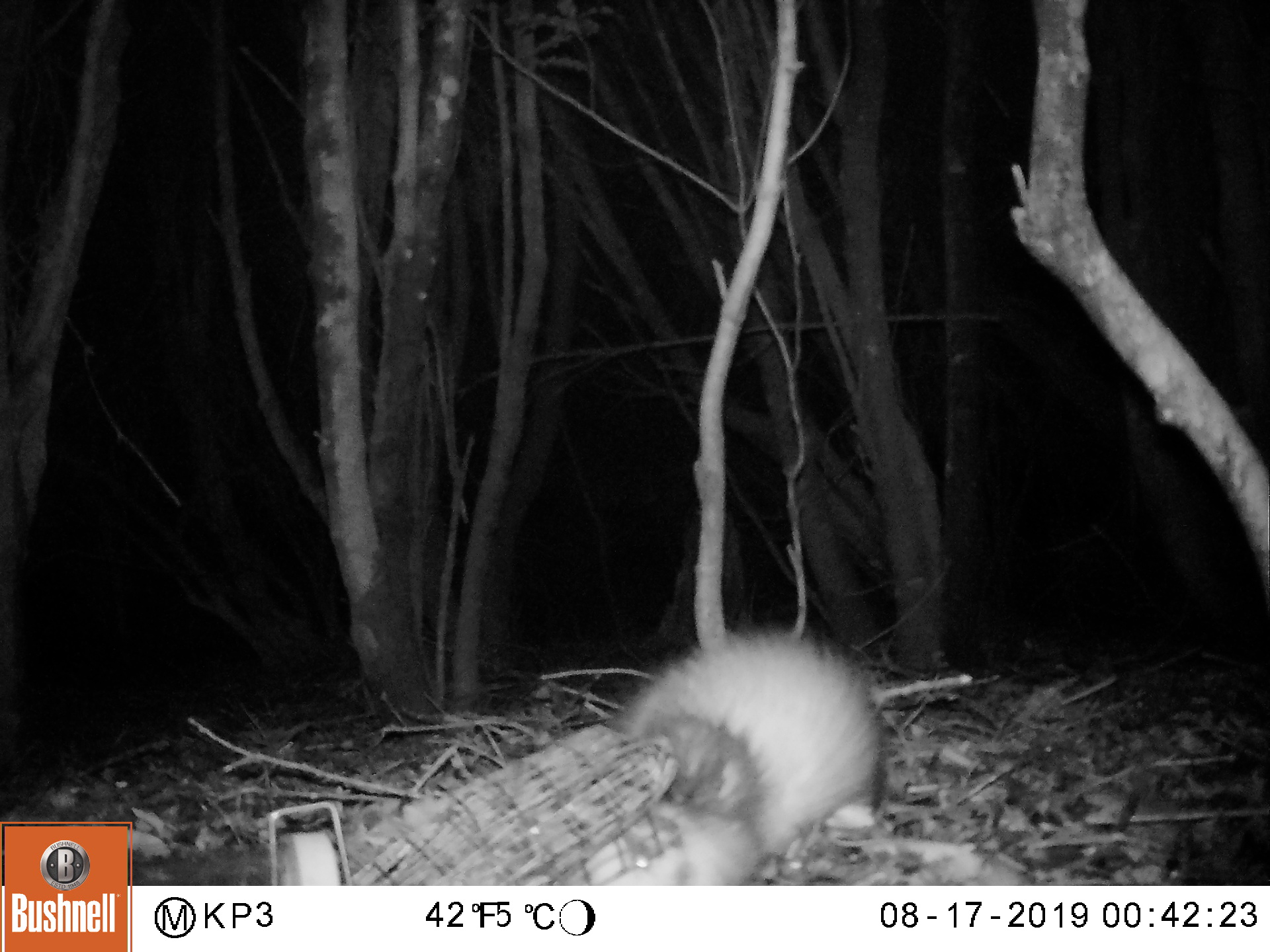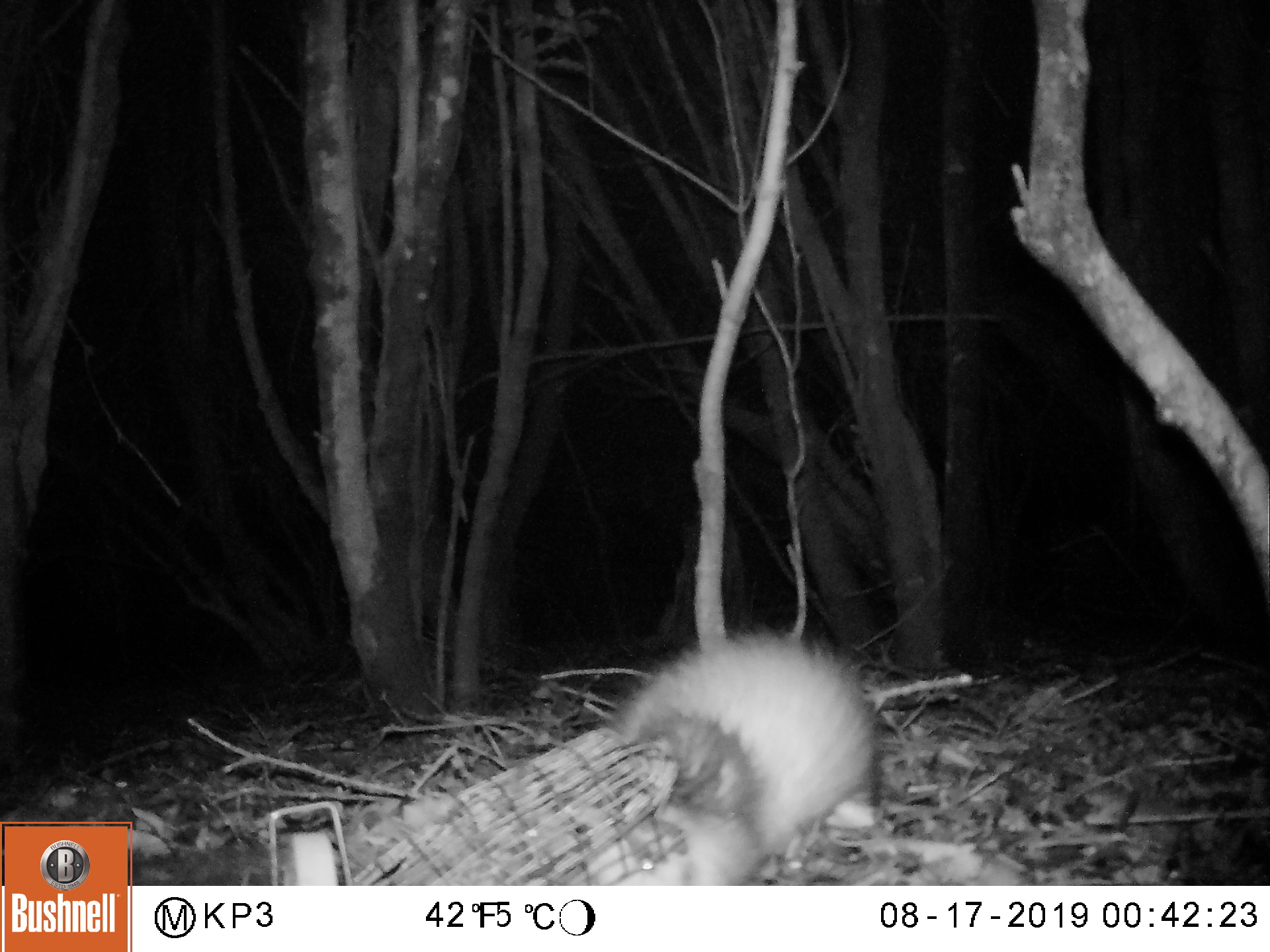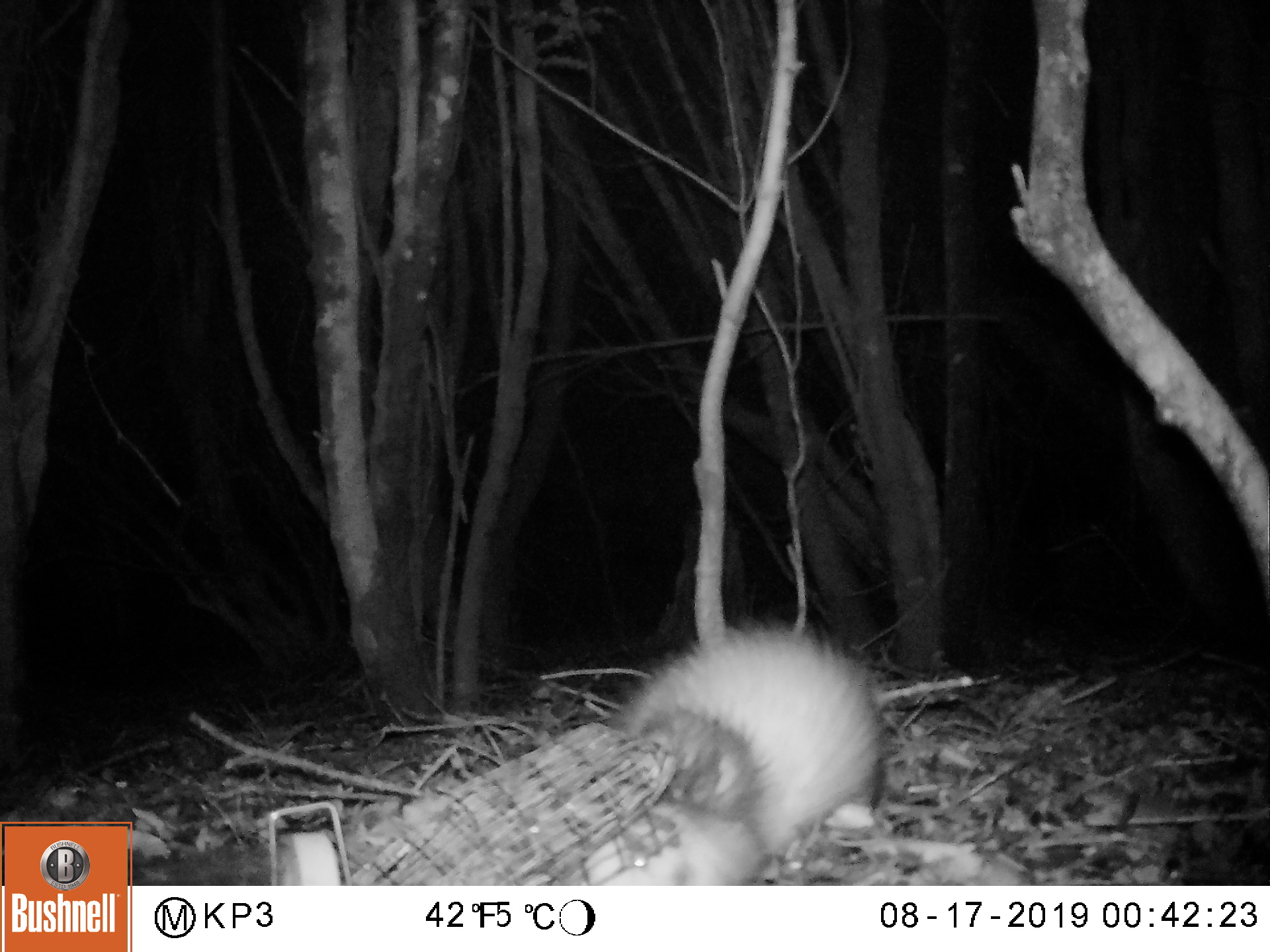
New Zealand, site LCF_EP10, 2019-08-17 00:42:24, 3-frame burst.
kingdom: Animalia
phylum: Chordata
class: Mammalia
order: Carnivora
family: Mustelidae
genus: Mustela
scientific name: Mustela furo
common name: ferret